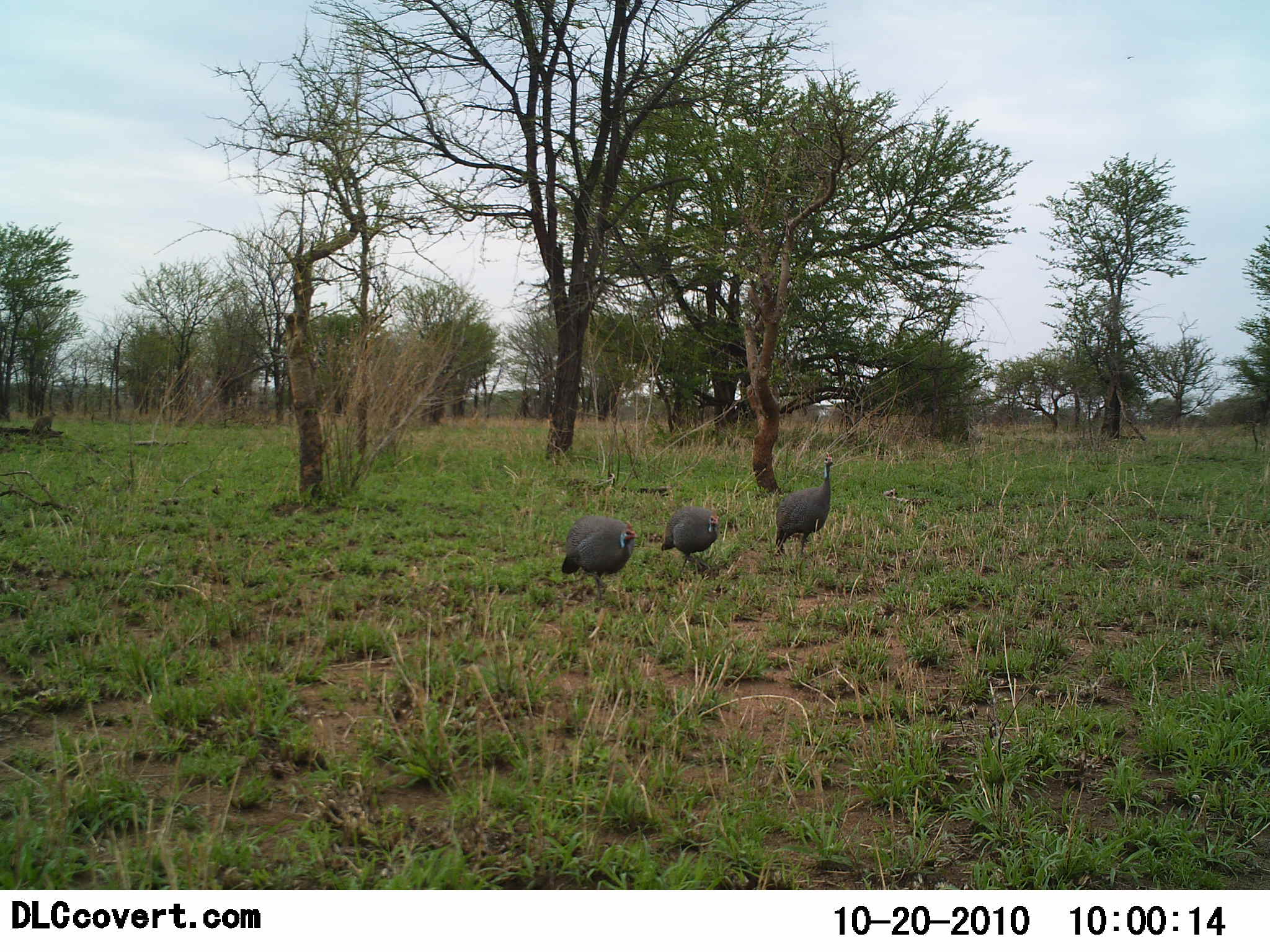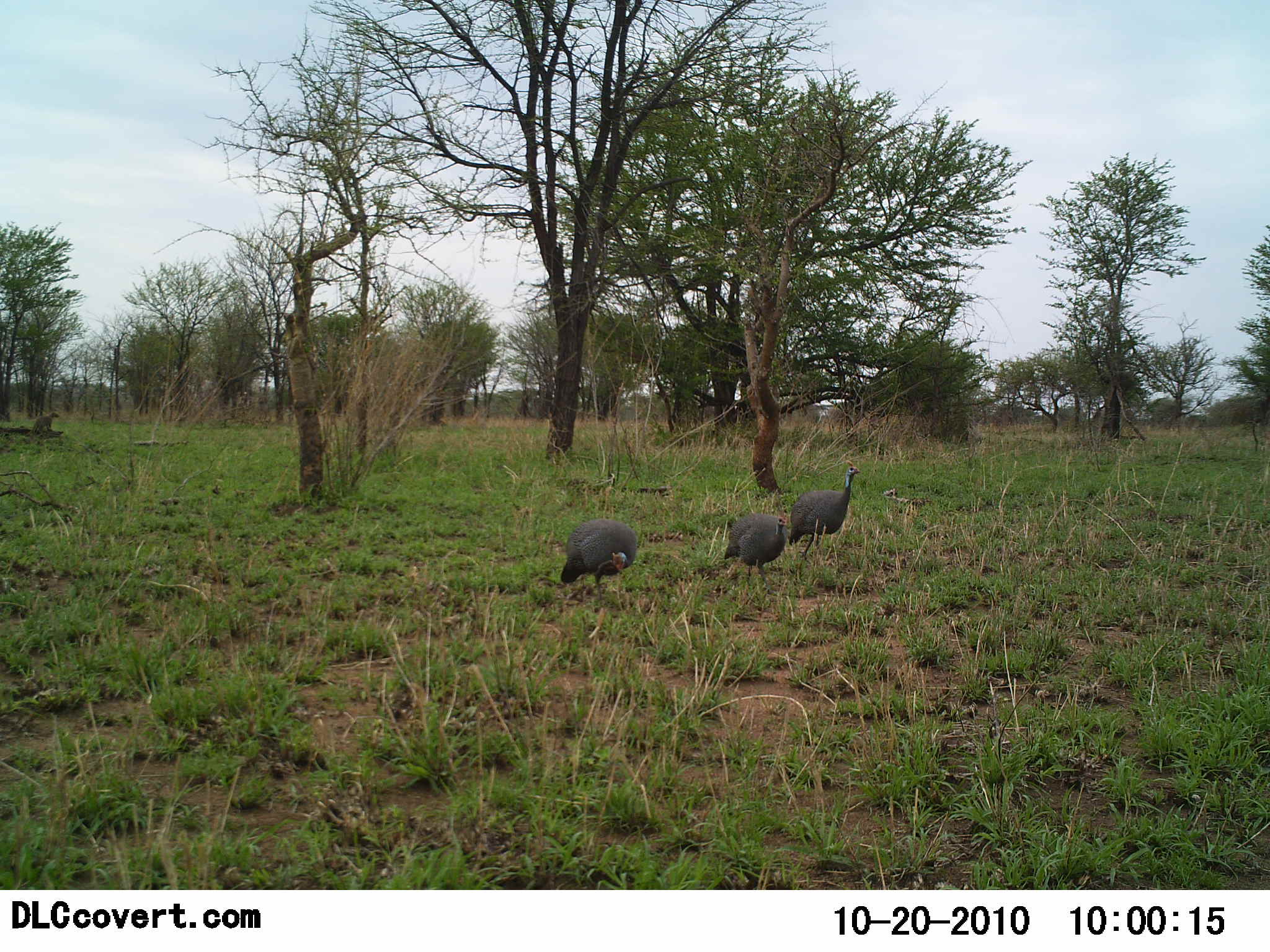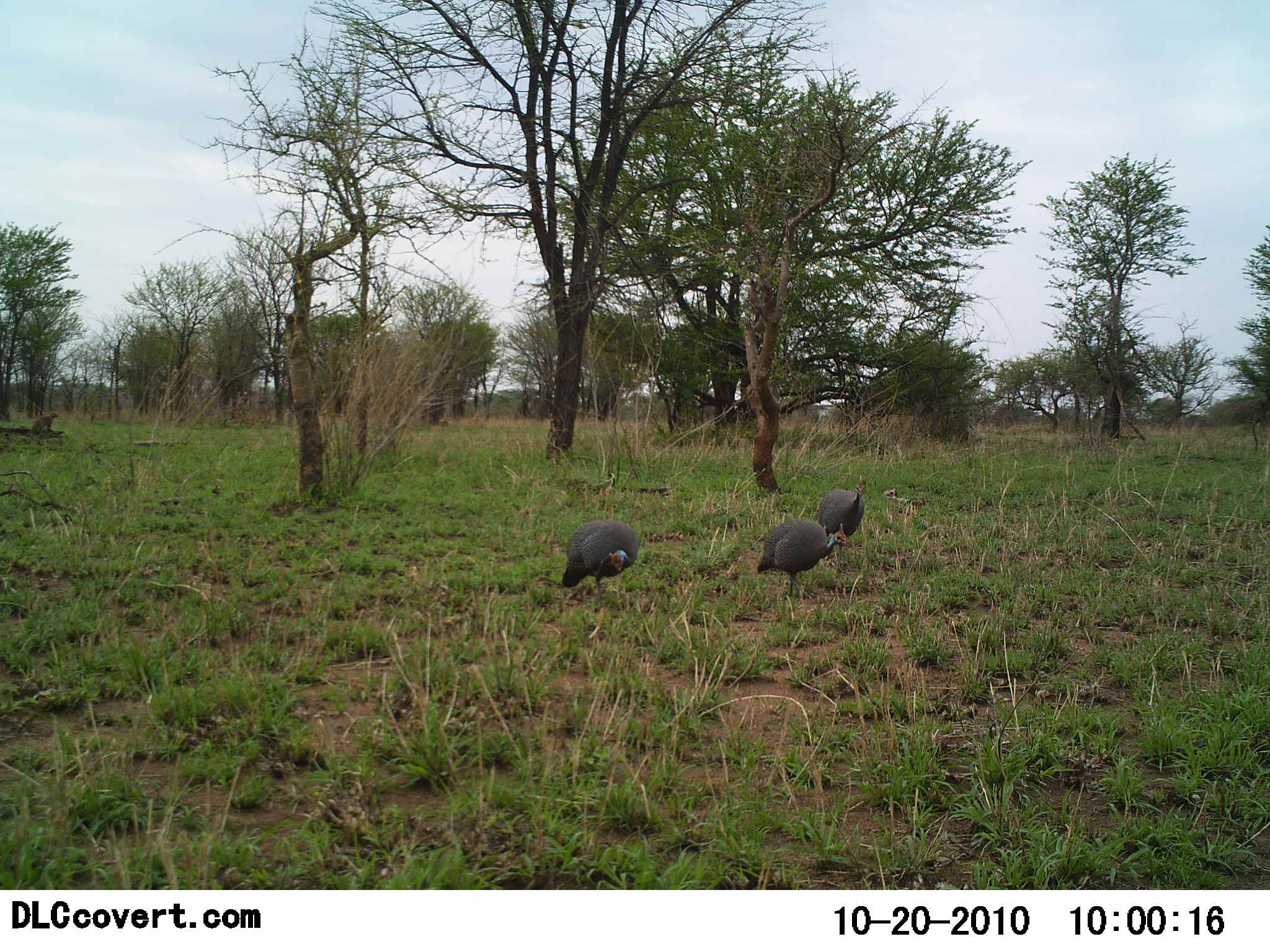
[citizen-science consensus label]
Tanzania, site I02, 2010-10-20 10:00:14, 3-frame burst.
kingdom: Animalia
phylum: Chordata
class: Aves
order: Galliformes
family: Numididae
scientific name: Numididae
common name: guinea fowl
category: guineafowl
Guineafowl (guinea fowl) (Numididae), count 3. Behavior (volunteer vote fractions): standing 20%, resting 0%, moving 90%, interacting 0%. Young present (vote fraction): 0%. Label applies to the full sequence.